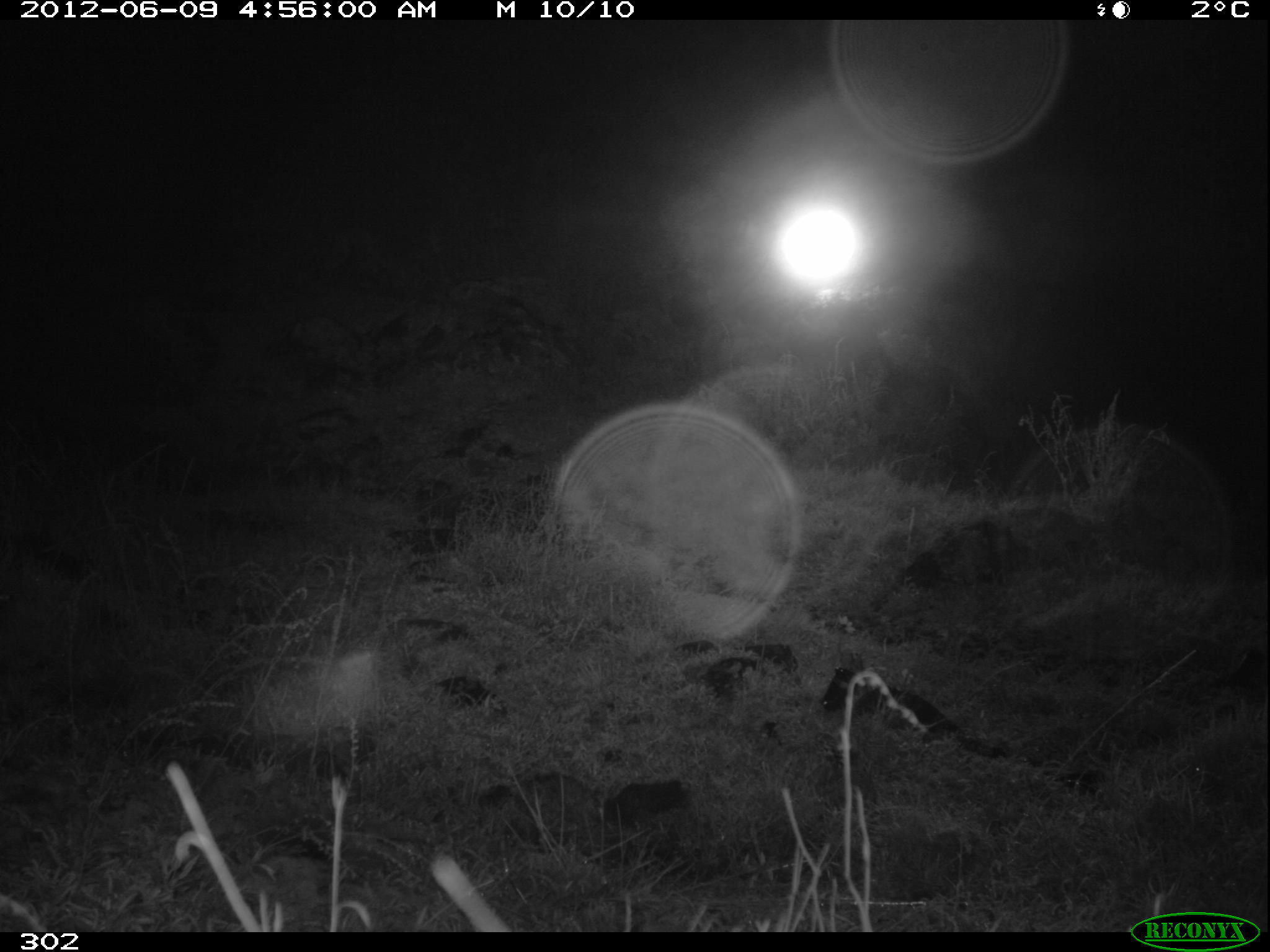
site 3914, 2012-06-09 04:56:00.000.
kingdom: Animalia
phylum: Chordata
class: Mammalia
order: Carnivora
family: Canidae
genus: Lycalopex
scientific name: Lycalopex culpaeus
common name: culpeo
Lycalopex culpaeus (culpeo).